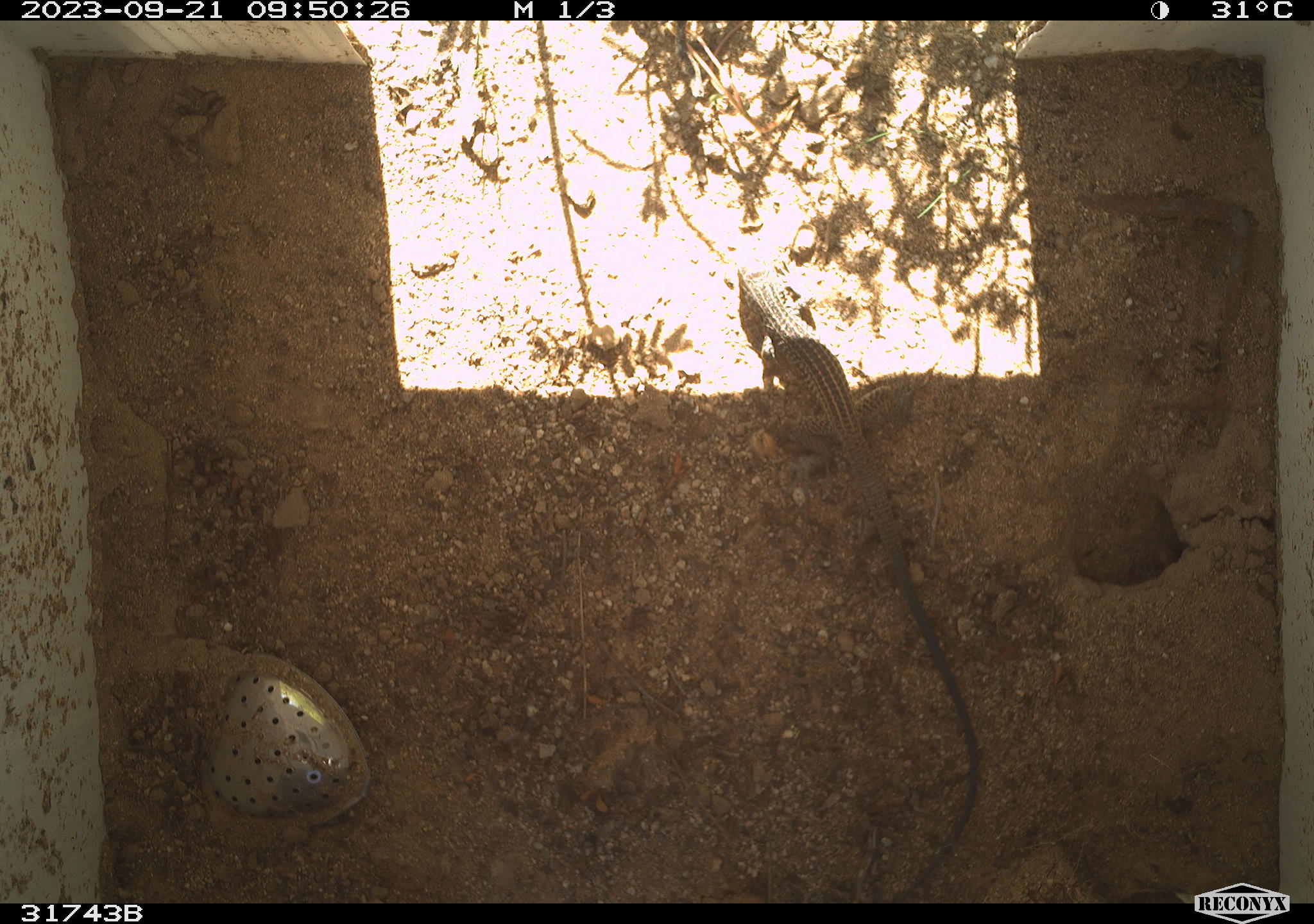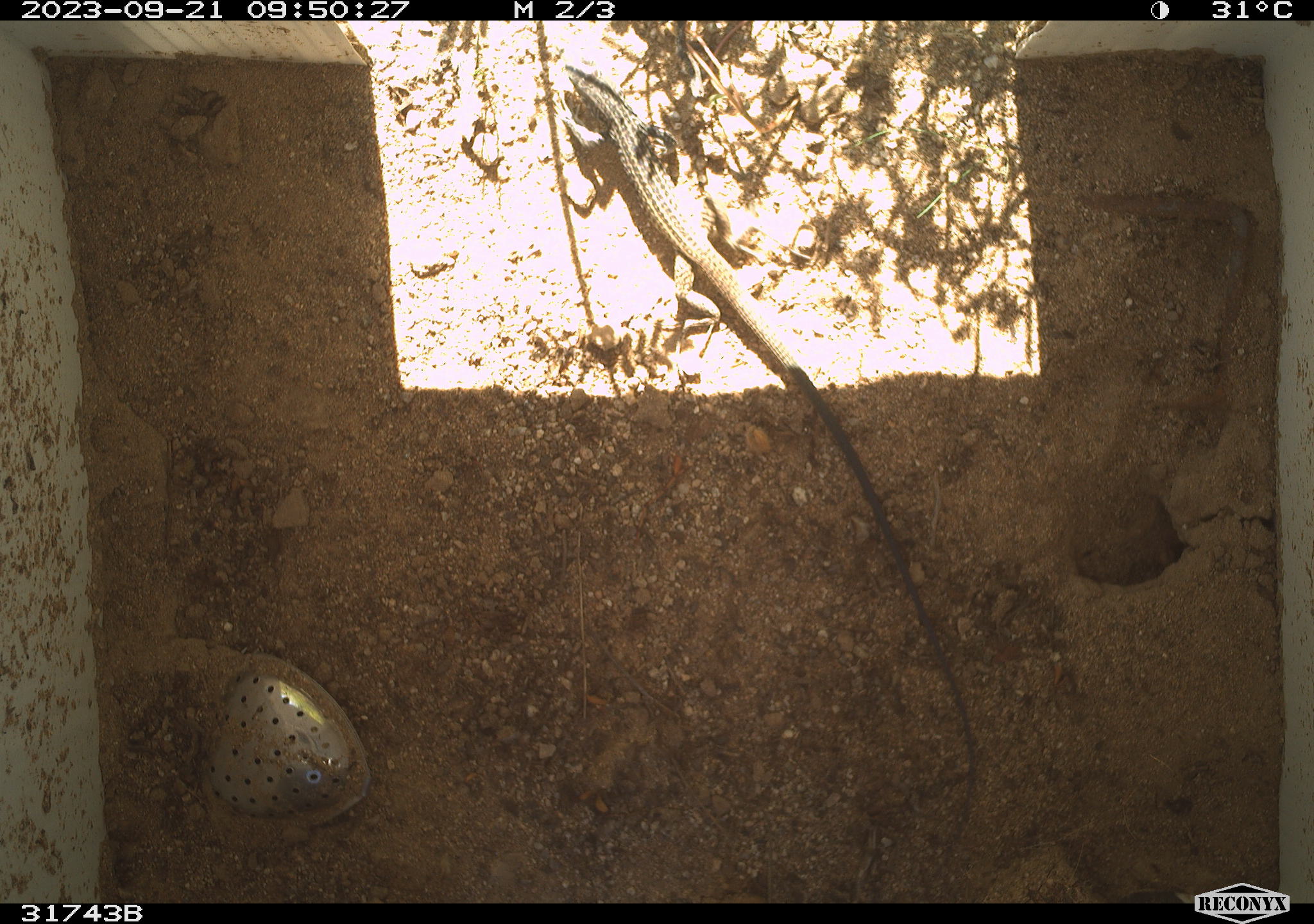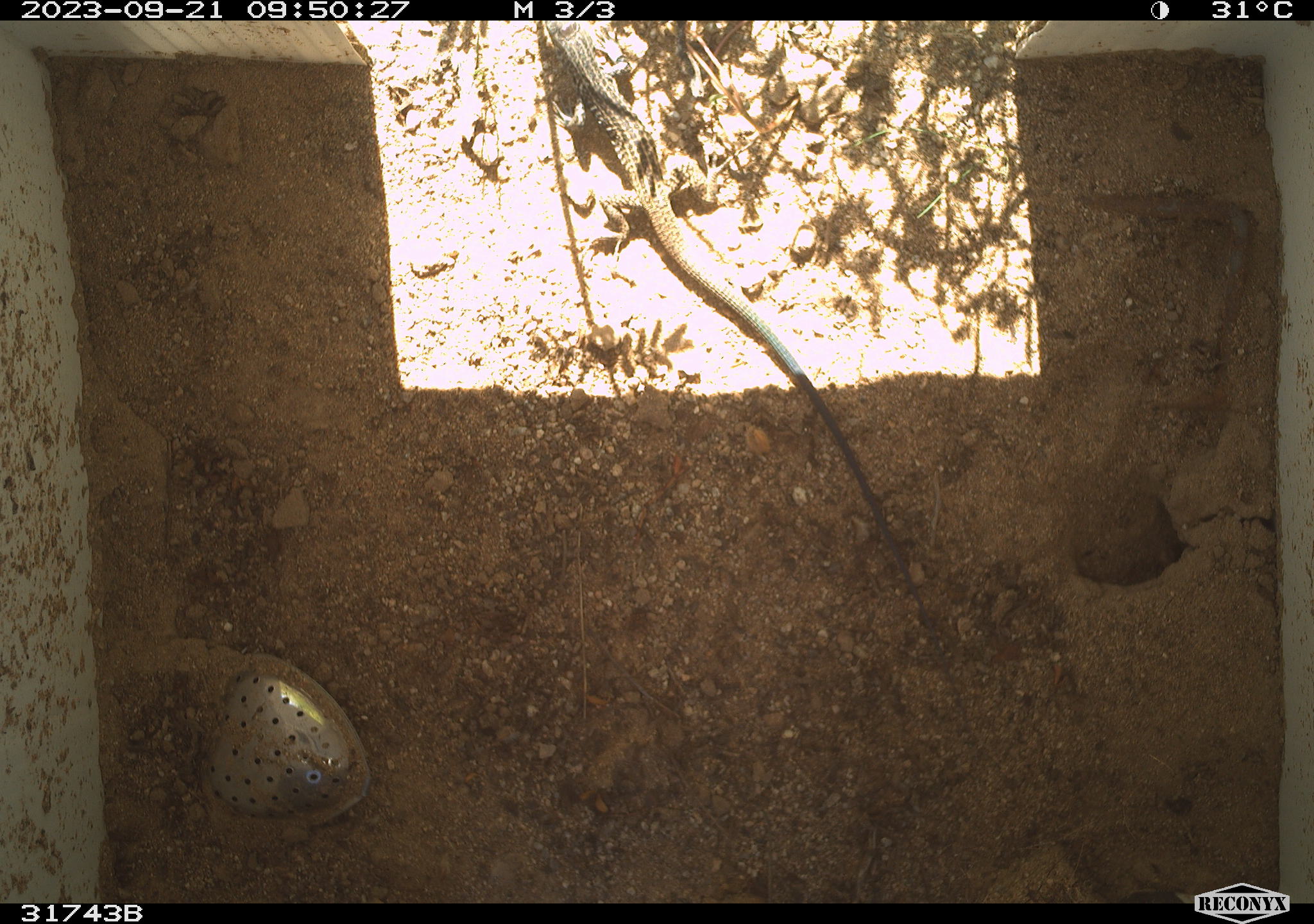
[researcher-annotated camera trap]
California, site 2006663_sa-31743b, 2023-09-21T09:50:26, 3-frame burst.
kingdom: Animalia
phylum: Chordata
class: Reptilia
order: Squamata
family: Teiidae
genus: Aspidoscelis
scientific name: Aspidoscelis tigris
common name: western whiptail